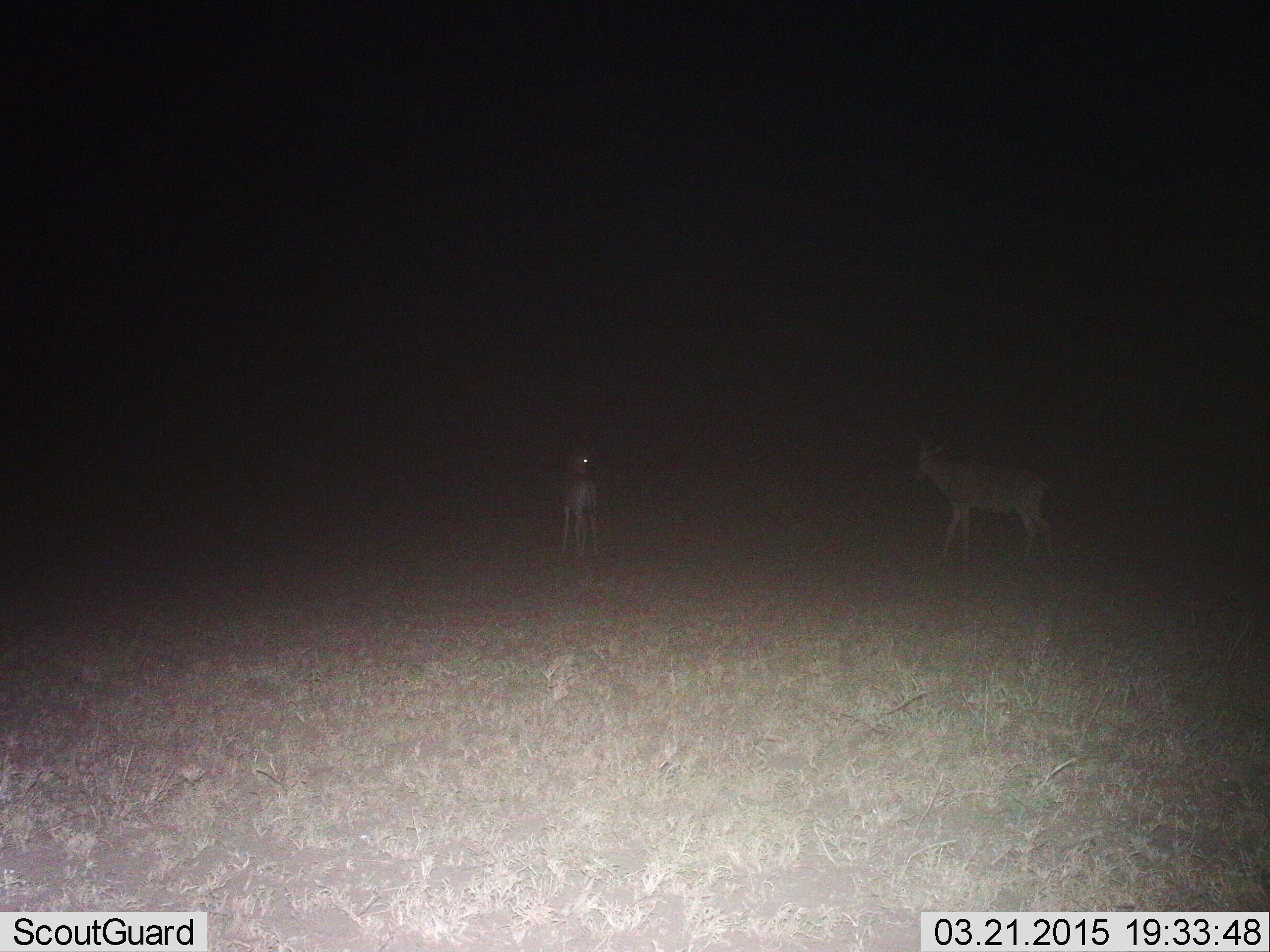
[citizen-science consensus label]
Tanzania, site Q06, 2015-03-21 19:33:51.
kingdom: Animalia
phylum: Chordata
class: Mammalia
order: Artiodactyla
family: Bovidae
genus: Alcelaphus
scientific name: Alcelaphus buselaphus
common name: hartebeest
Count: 2.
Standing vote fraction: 100%.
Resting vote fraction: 0%.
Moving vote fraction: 25%.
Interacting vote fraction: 0%.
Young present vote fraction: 0%.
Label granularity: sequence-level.